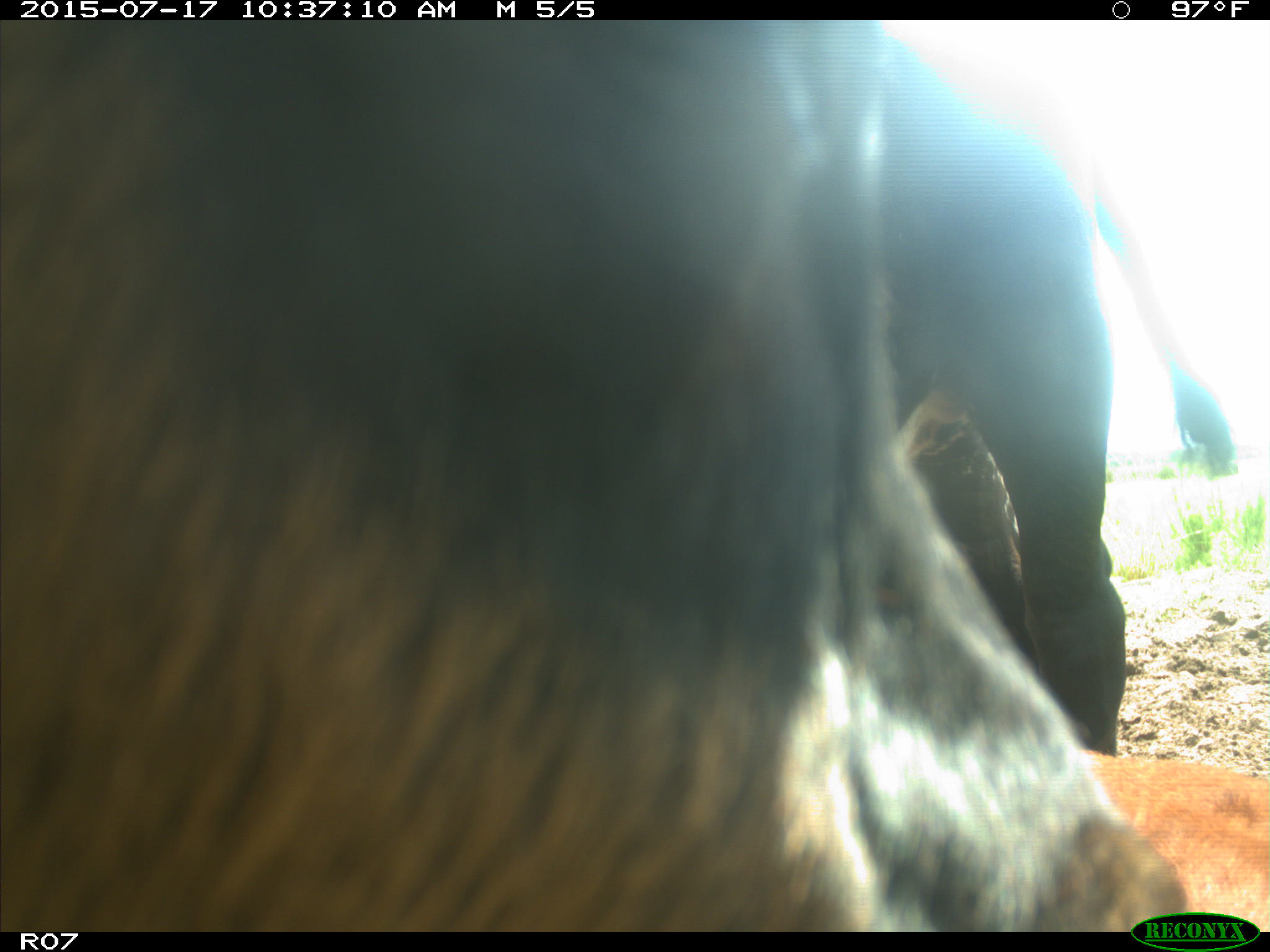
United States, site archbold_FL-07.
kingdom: Animalia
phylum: Chordata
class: Mammalia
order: Artiodactyla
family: Bovidae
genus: Bos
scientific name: Bos taurus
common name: domestic cow